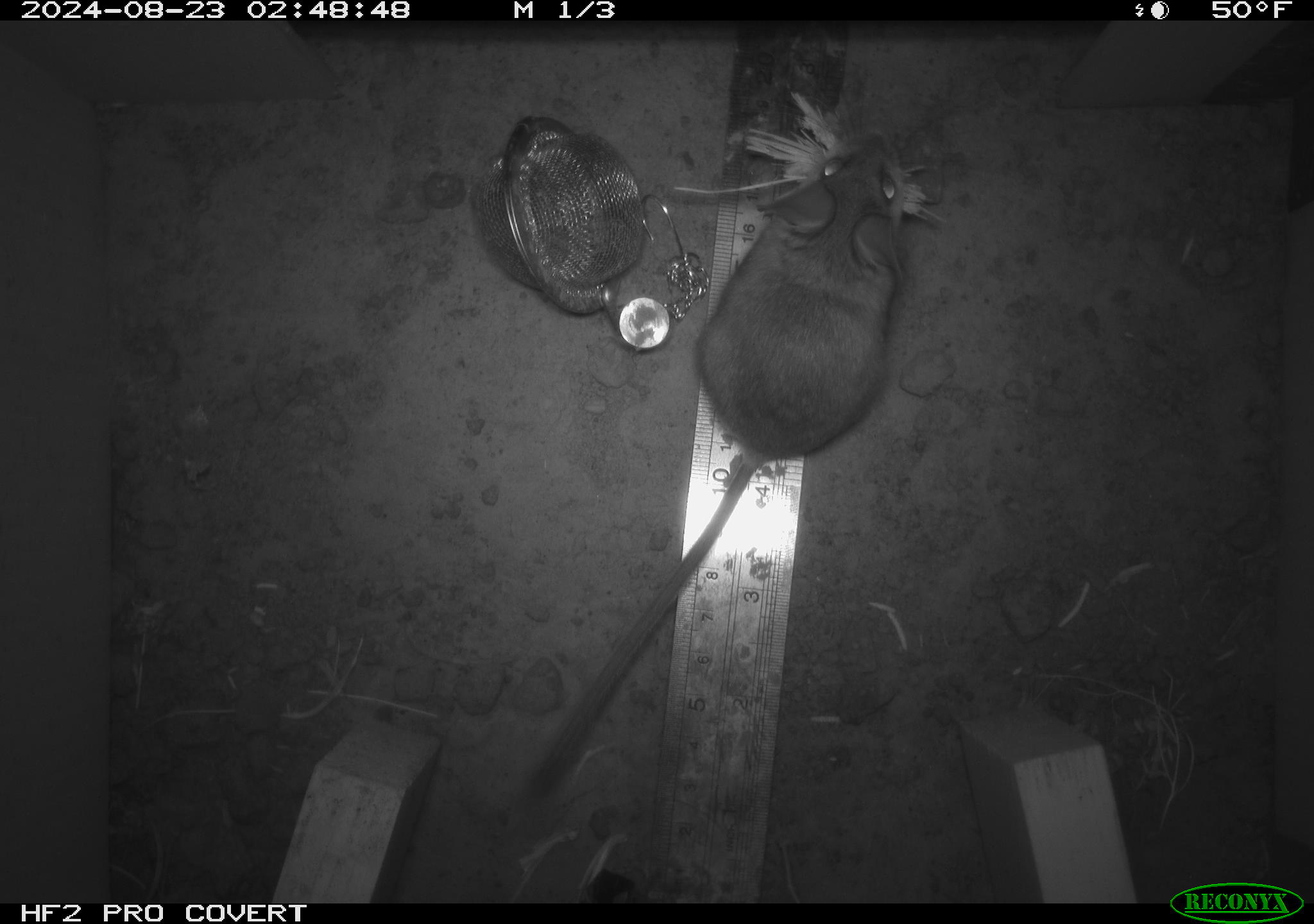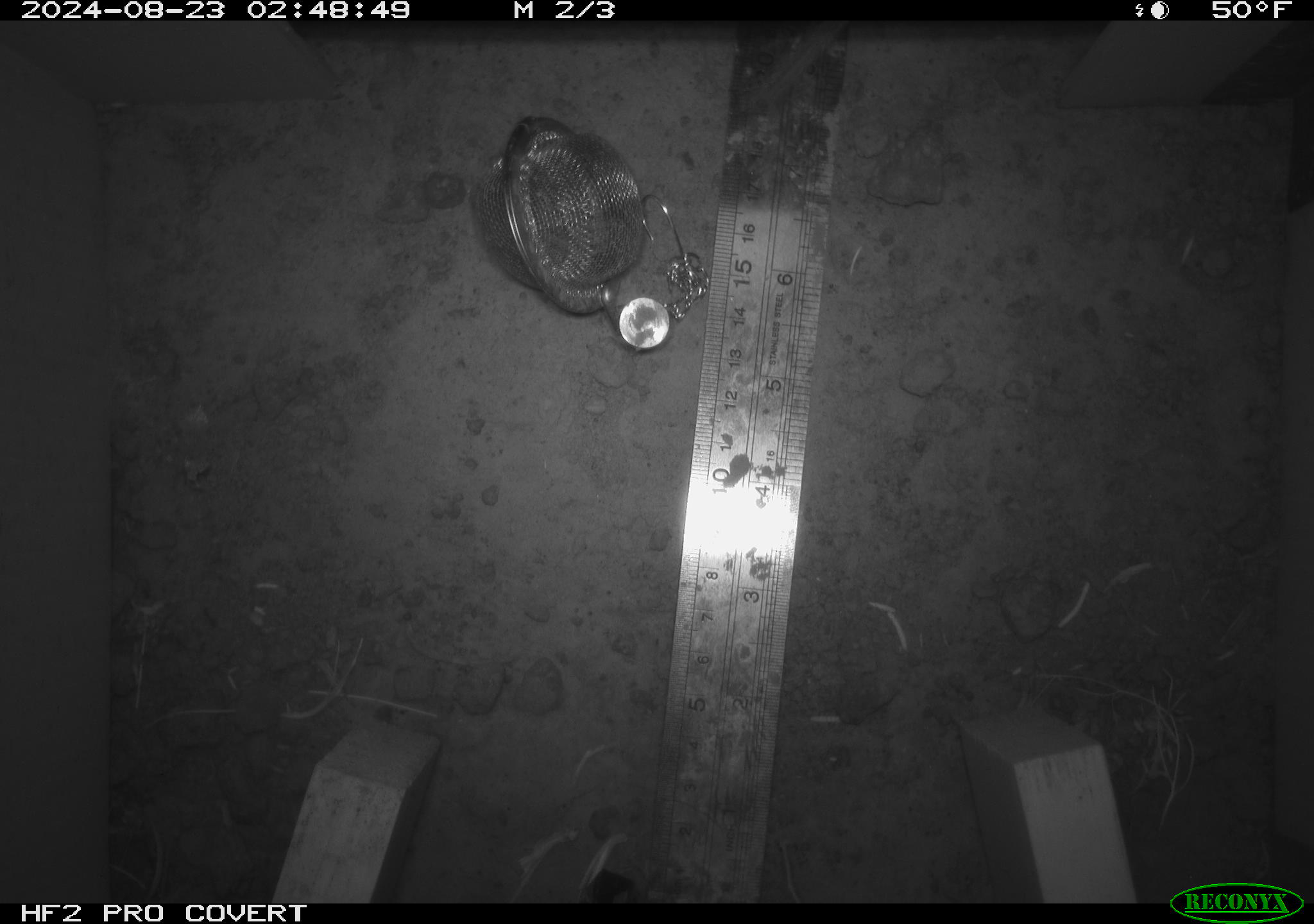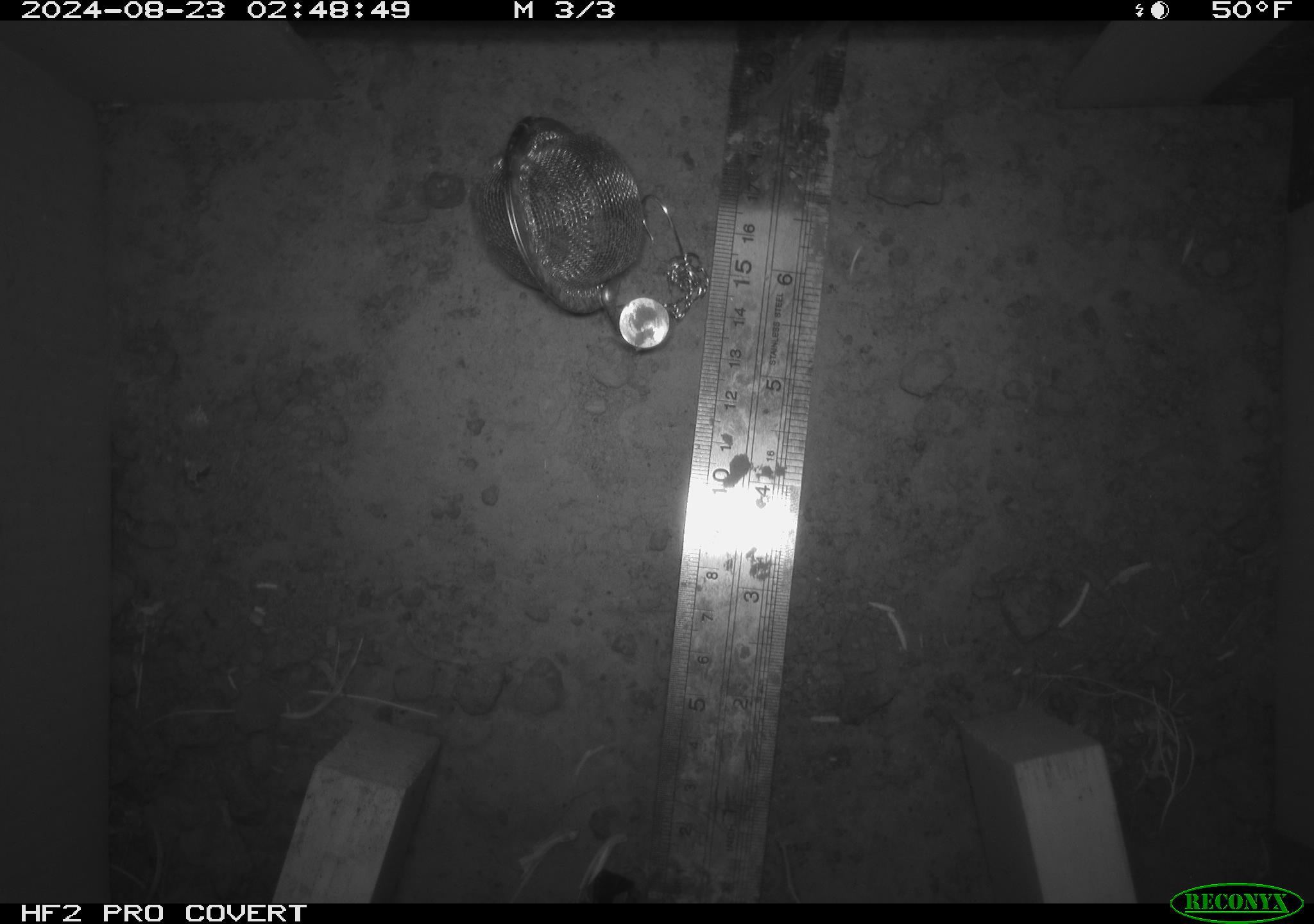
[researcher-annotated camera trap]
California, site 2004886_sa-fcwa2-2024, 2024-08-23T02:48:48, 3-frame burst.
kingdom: Animalia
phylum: Chordata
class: Mammalia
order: Rodentia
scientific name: Rodentia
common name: mouse species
Mouse species (Rodentia).